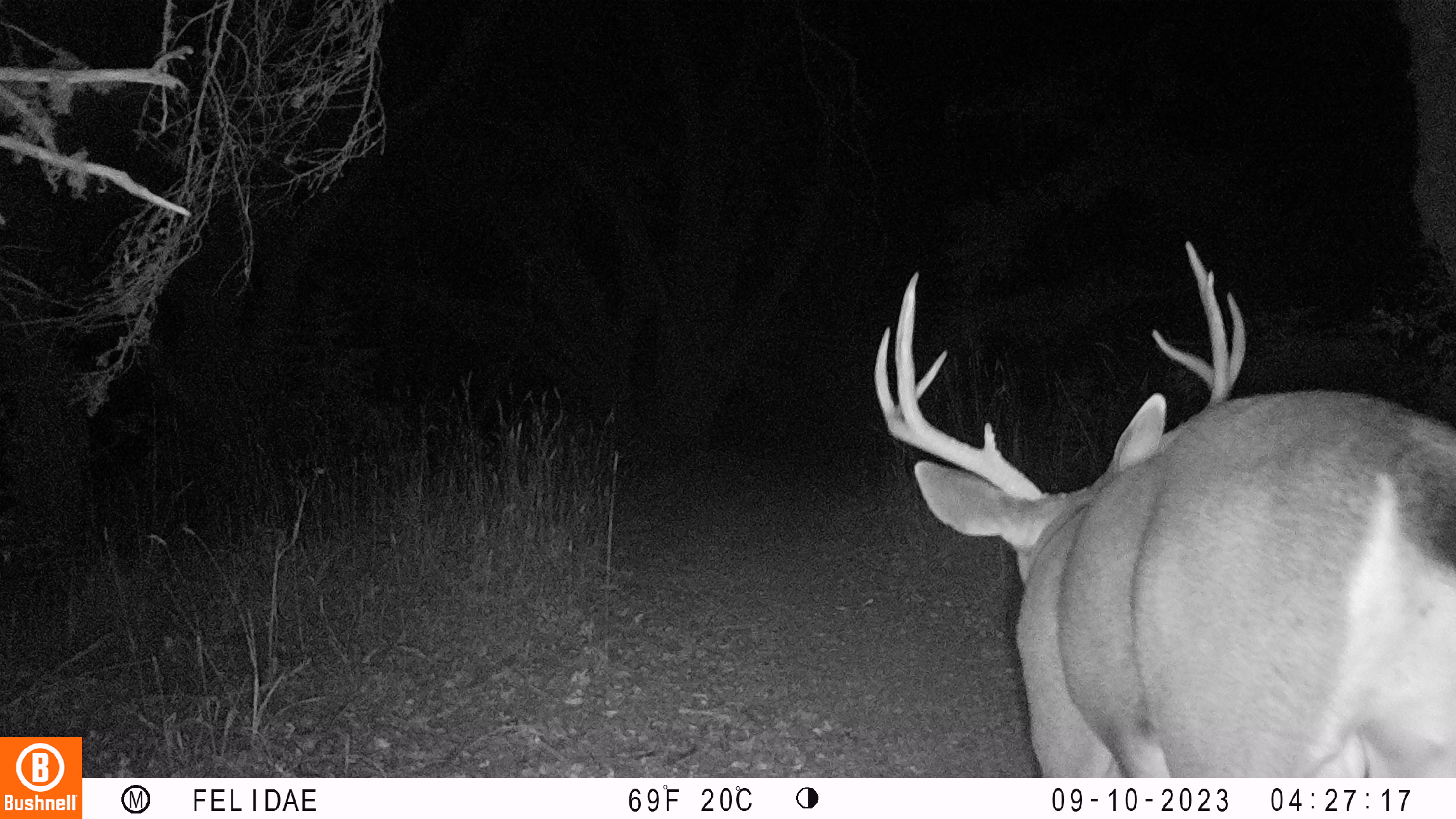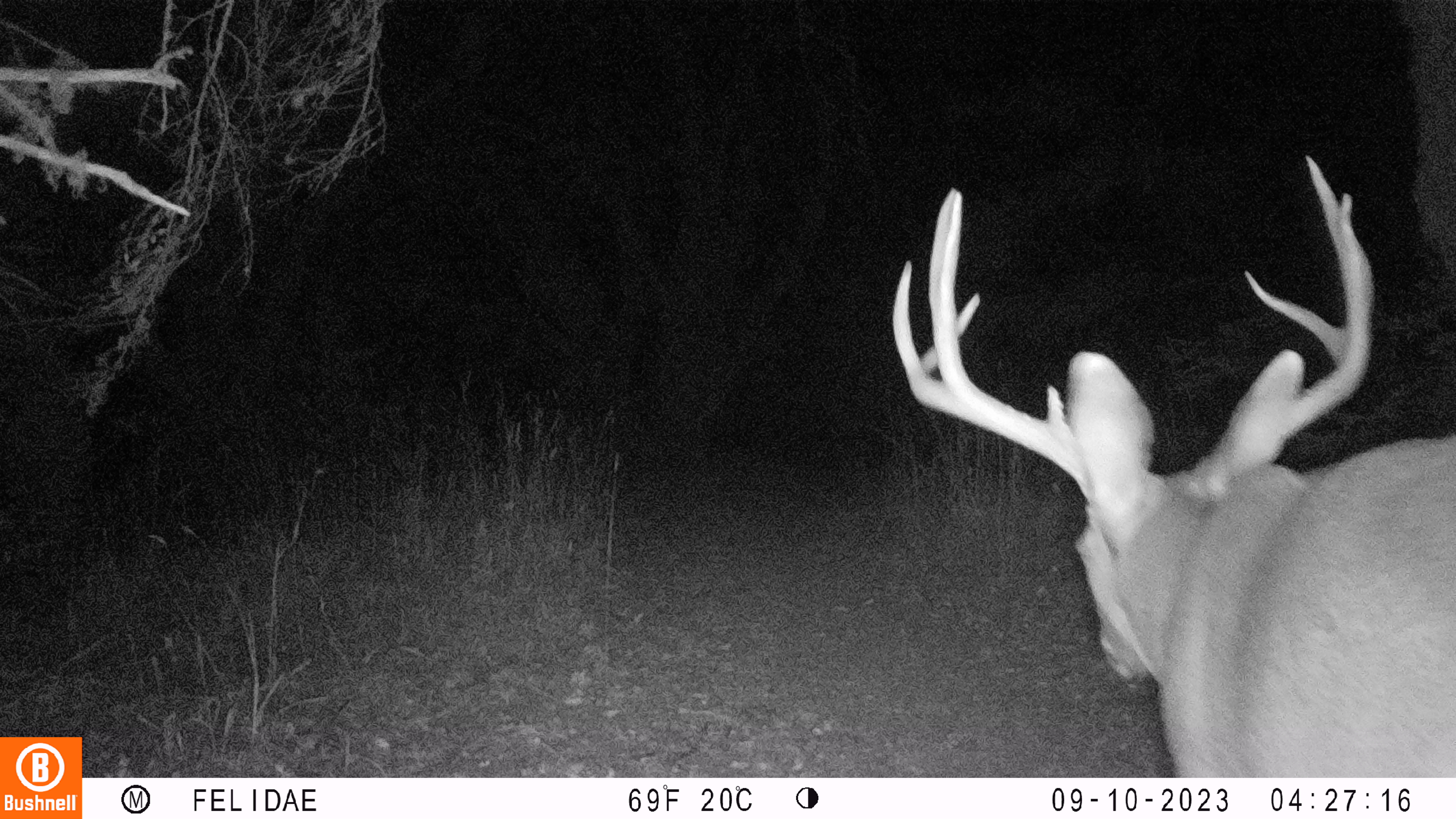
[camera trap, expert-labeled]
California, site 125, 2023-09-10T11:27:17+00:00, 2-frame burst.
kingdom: Animalia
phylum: Chordata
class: Mammalia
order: Artiodactyla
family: Cervidae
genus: Odocoileus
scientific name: Odocoileus hemionus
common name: mule deer